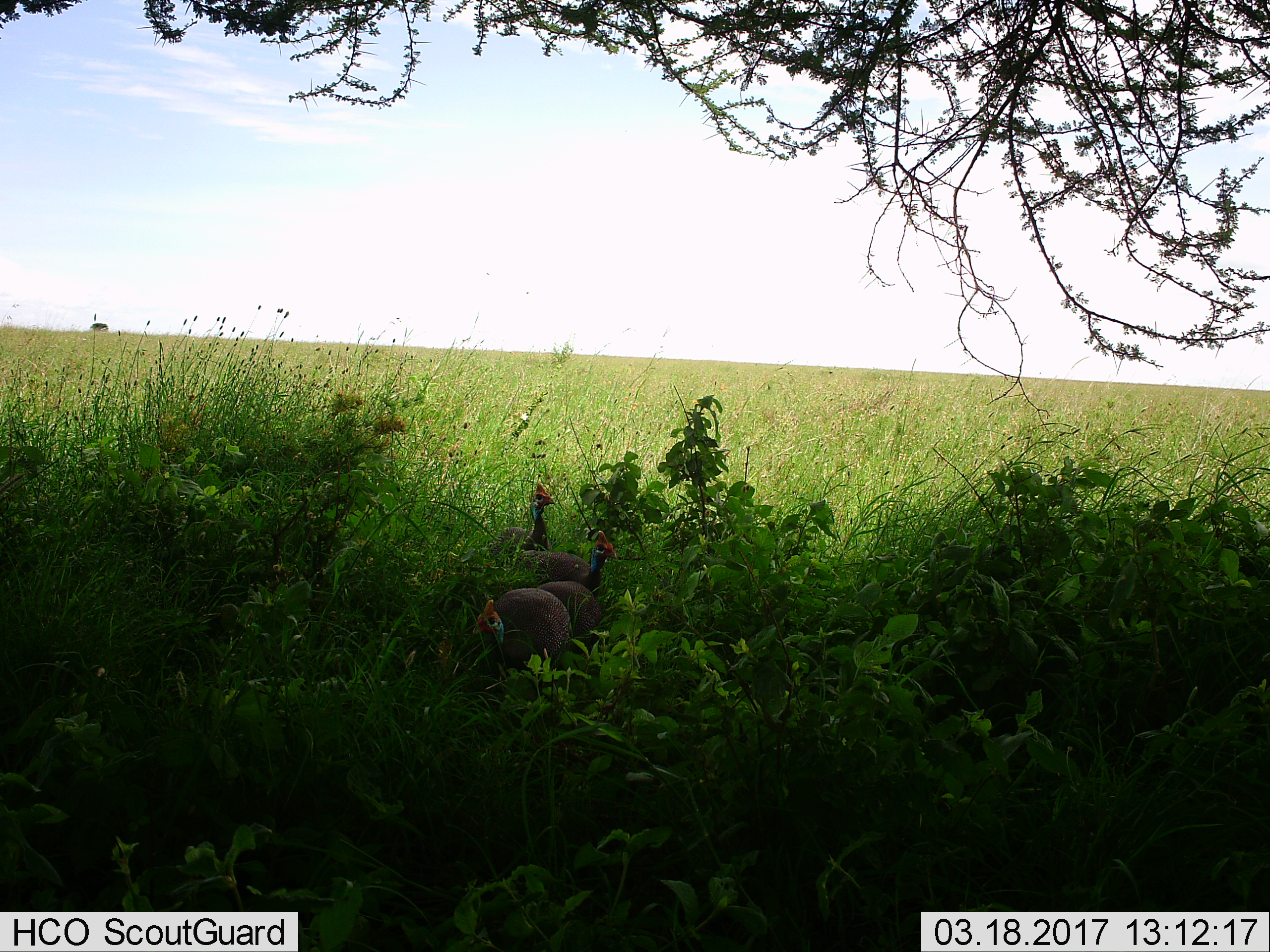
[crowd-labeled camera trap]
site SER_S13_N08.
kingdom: Animalia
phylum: Chordata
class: Aves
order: Galliformes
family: Numididae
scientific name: Numididae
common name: guineafowl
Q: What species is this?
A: Guineafowl (Numididae).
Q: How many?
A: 4.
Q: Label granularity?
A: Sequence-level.